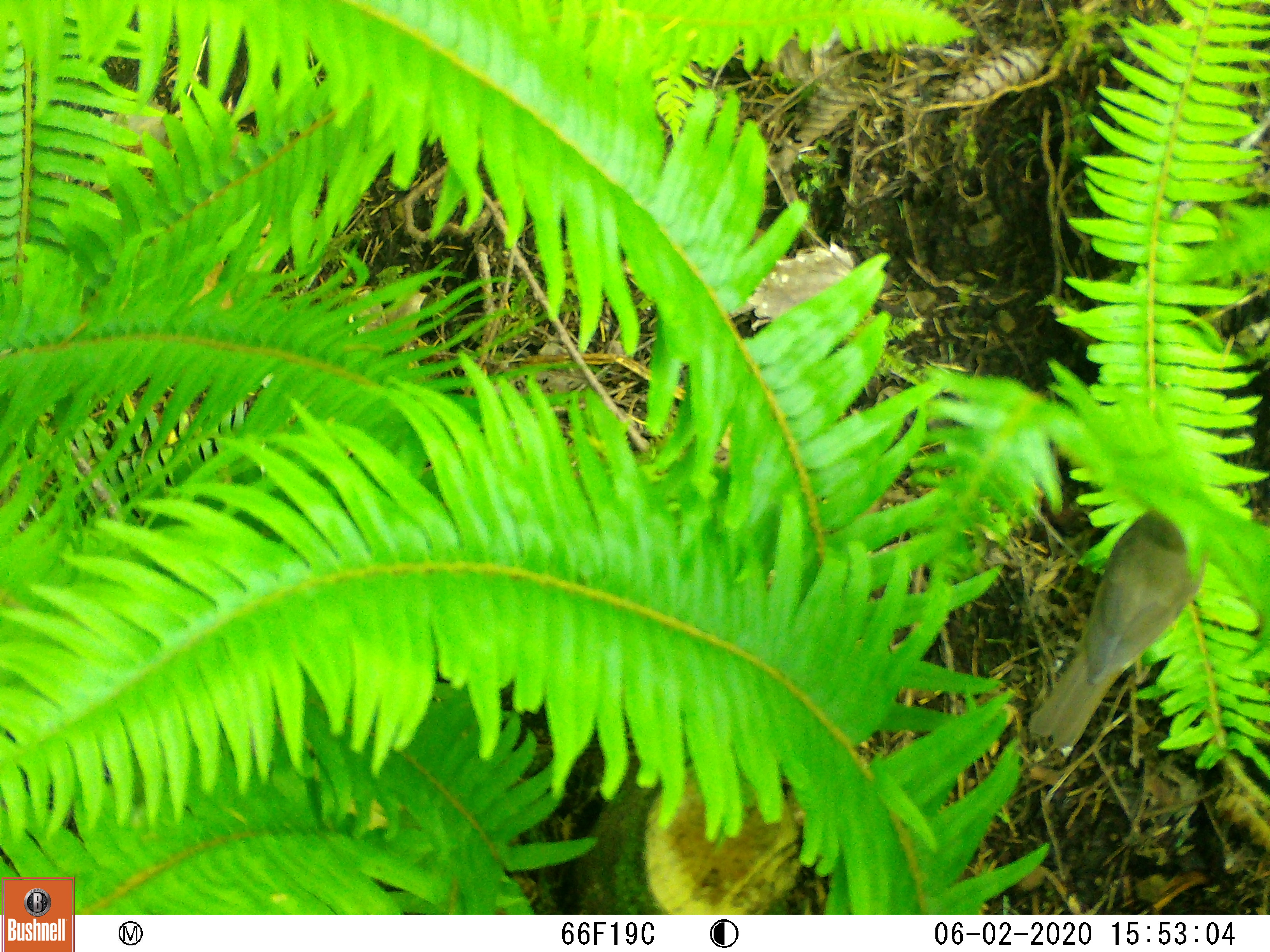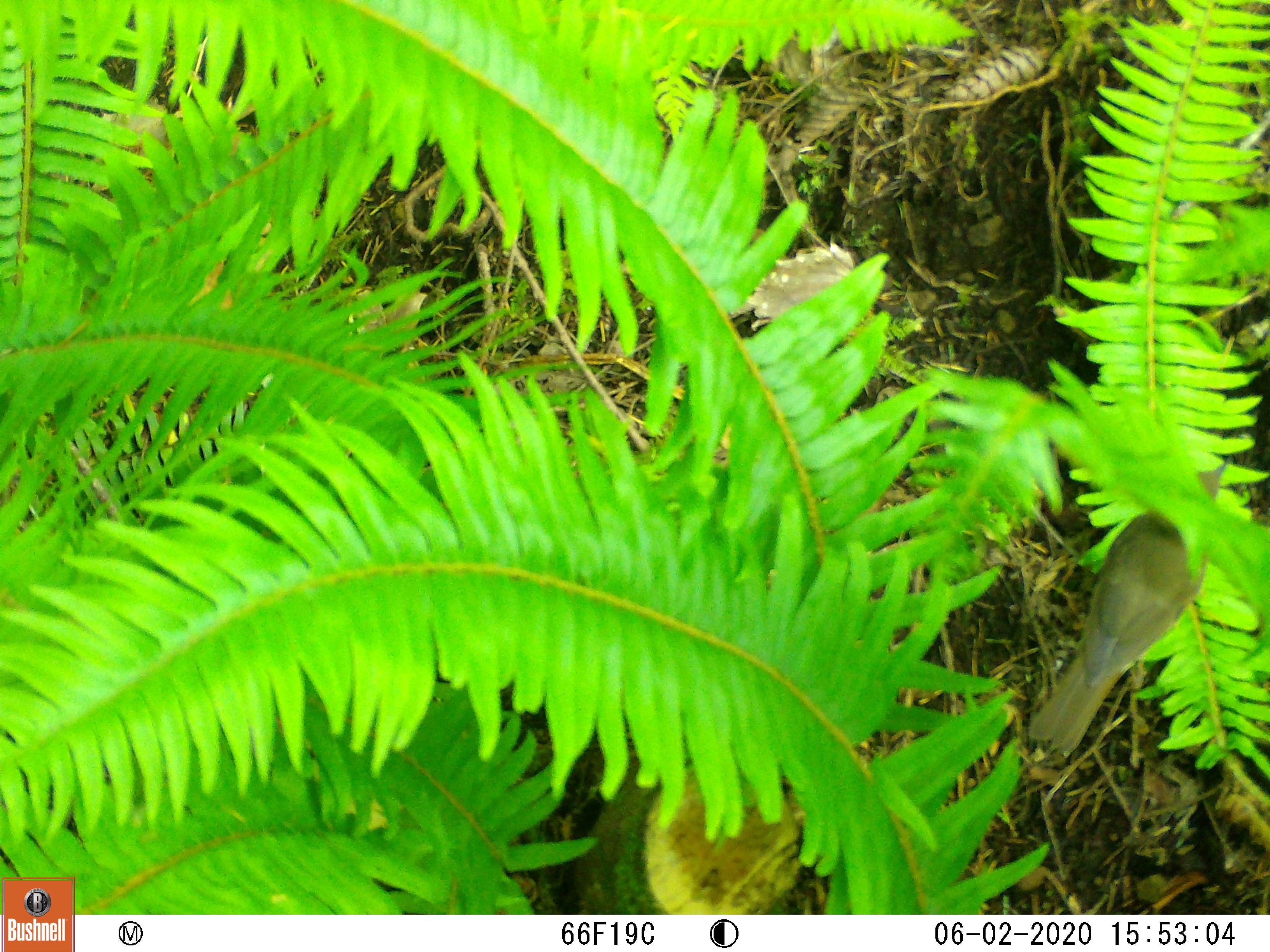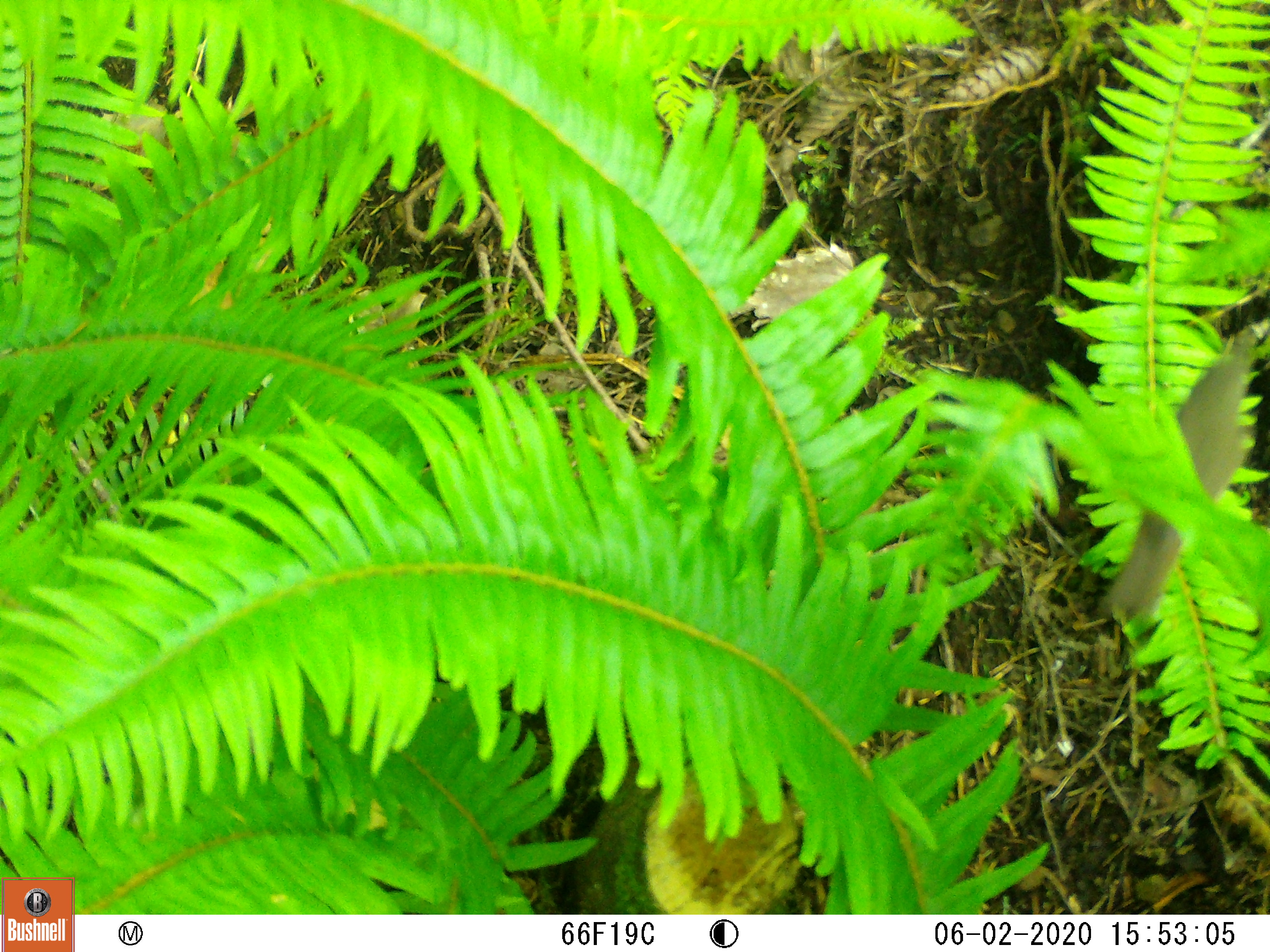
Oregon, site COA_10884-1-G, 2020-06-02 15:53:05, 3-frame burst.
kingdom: Animalia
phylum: Chordata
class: Aves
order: Passeriformes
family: Turdidae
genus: Catharus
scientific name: Catharus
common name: brown thrushes and nightingale-thrushes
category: catharus species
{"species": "catharus species (brown thrushes and nightingale-thrushes) (Catharus)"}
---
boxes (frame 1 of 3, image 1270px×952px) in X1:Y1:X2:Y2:
catharus species: 1025:506:1205:769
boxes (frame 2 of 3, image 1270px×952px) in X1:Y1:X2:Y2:
catharus species: 1016:457:1233:767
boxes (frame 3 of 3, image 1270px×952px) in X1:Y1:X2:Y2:
catharus species: 1089:335:1248:630